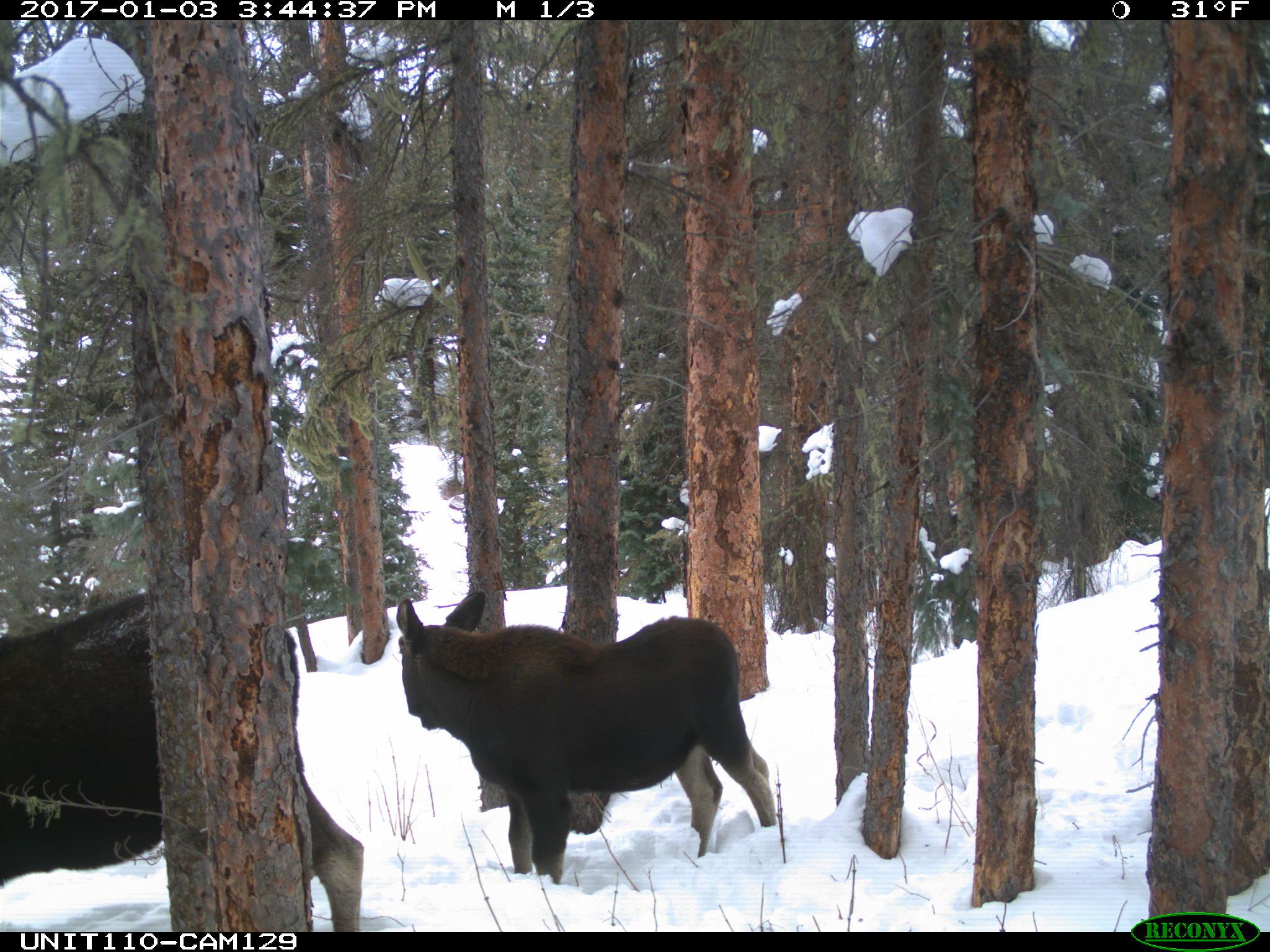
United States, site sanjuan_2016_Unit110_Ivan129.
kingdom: Animalia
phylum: Chordata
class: Mammalia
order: Artiodactyla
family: Cervidae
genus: Alces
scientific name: Alces alces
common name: moose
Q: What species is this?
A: Alces alces (moose).